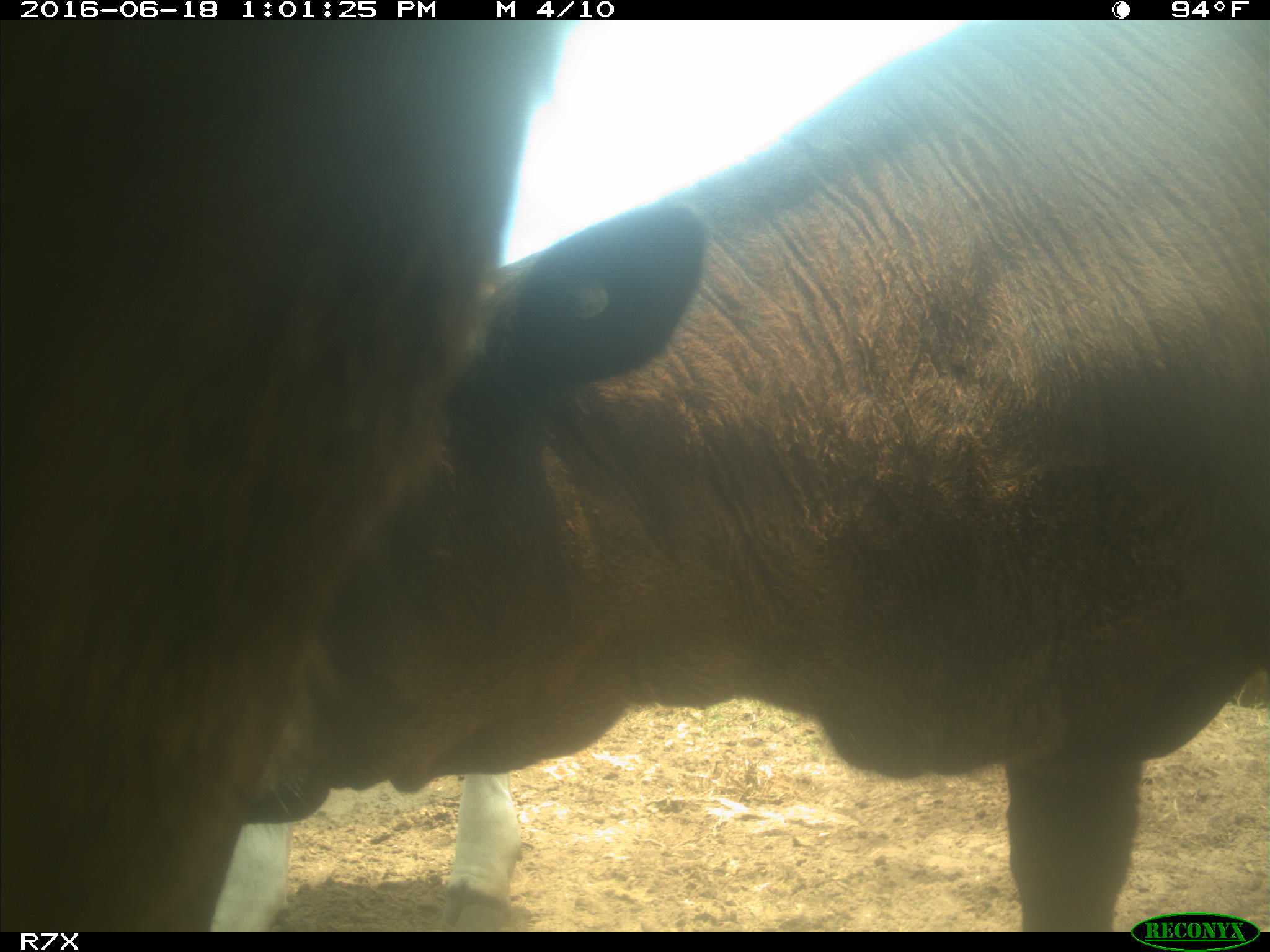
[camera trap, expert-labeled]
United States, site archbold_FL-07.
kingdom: Animalia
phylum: Chordata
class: Mammalia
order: Artiodactyla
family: Bovidae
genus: Bos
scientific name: Bos taurus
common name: domestic cow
Bos taurus (domestic cow).